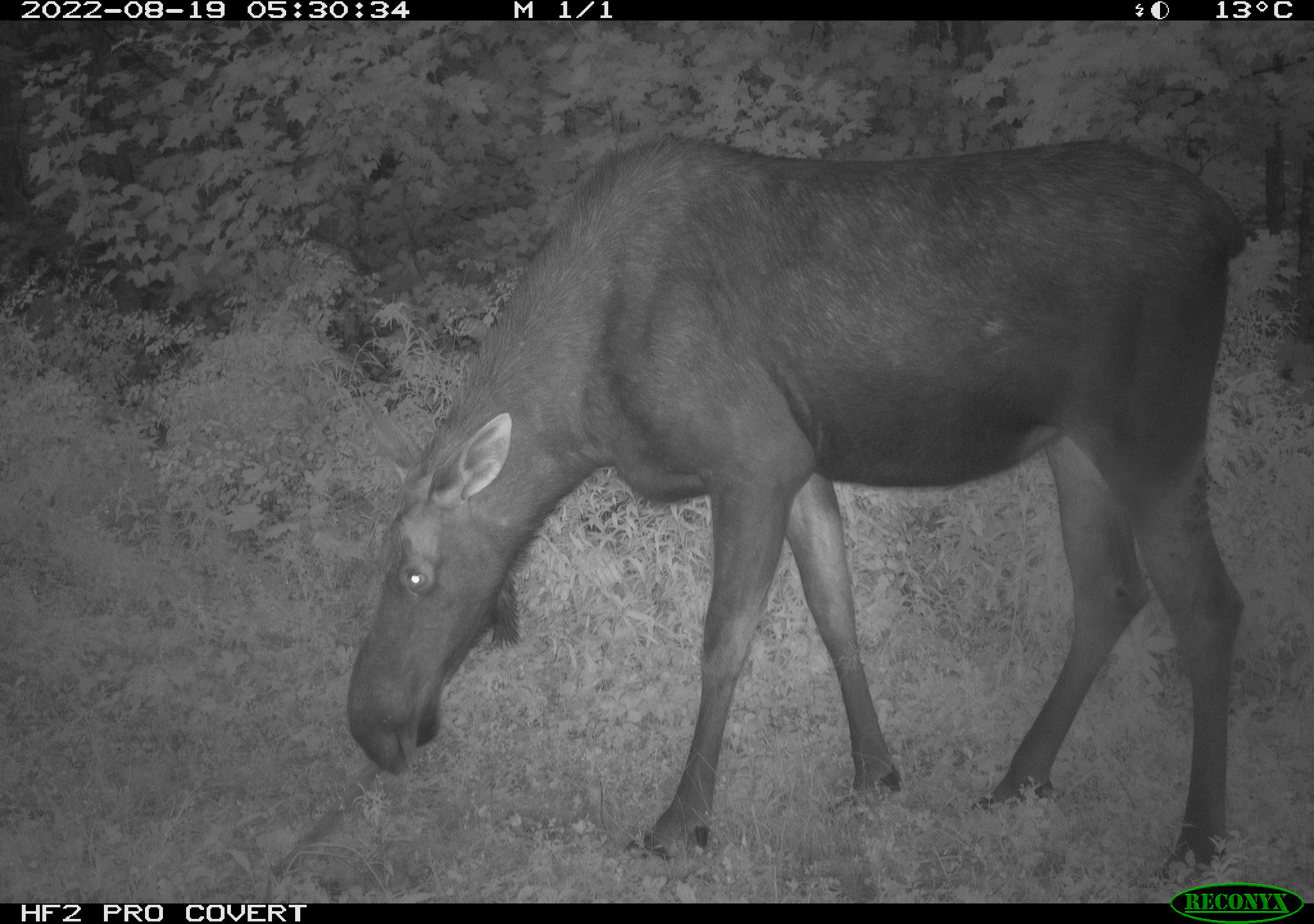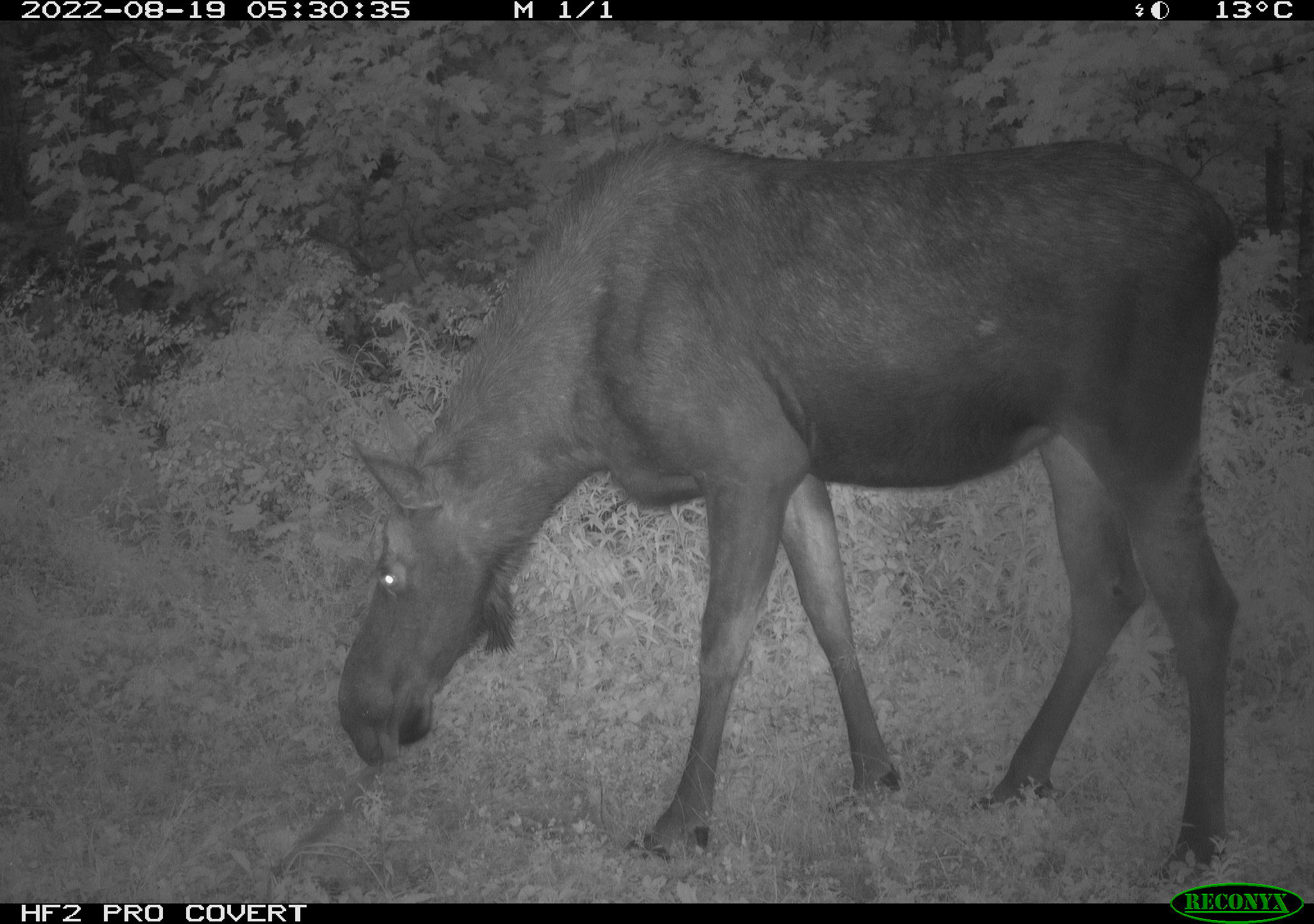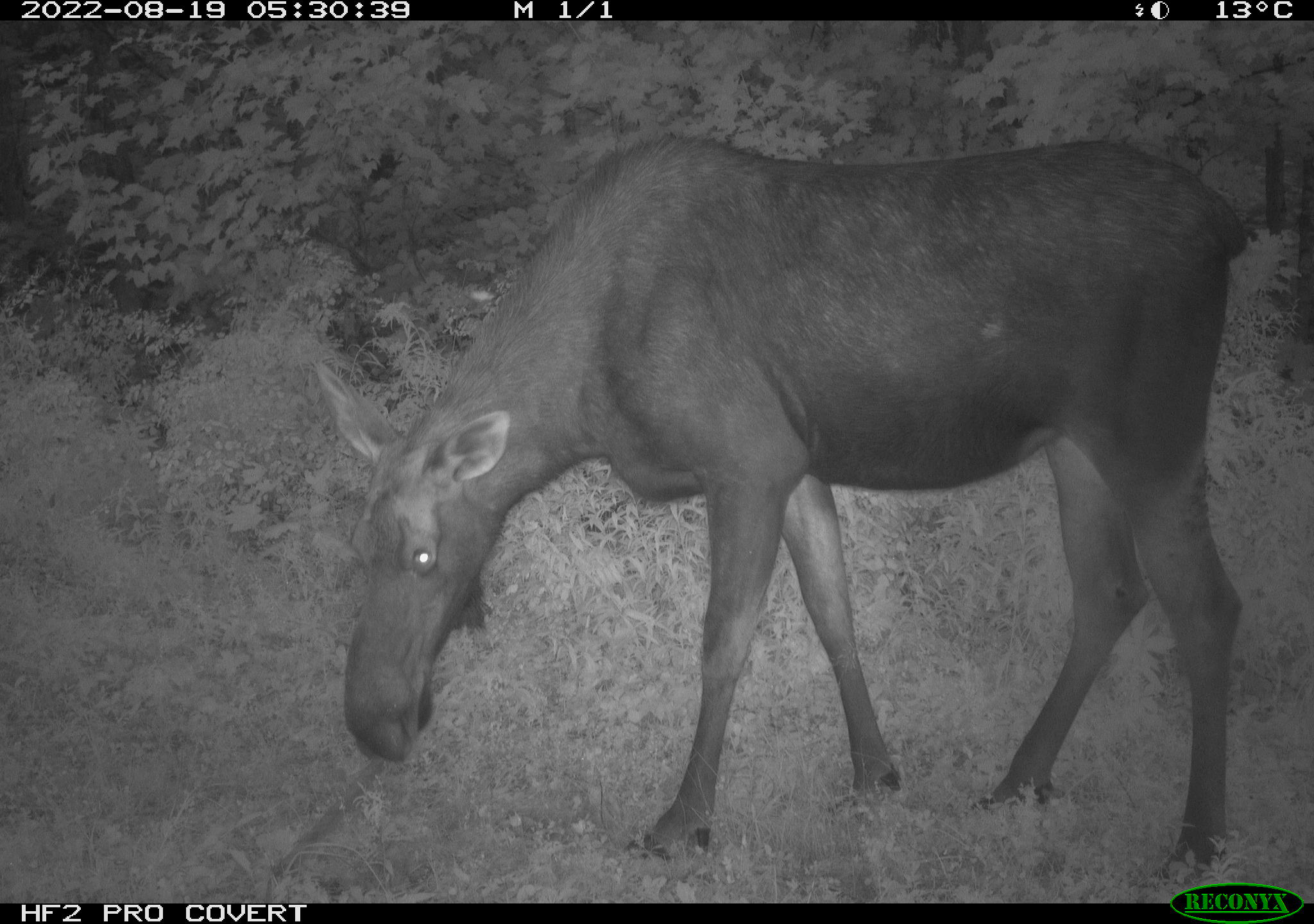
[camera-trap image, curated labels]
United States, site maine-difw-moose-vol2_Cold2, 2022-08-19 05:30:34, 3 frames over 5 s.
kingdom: Animalia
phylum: Chordata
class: Mammalia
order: Artiodactyla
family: Cervidae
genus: Alces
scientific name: Alces alces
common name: moose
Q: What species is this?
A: Moose (Alces alces).